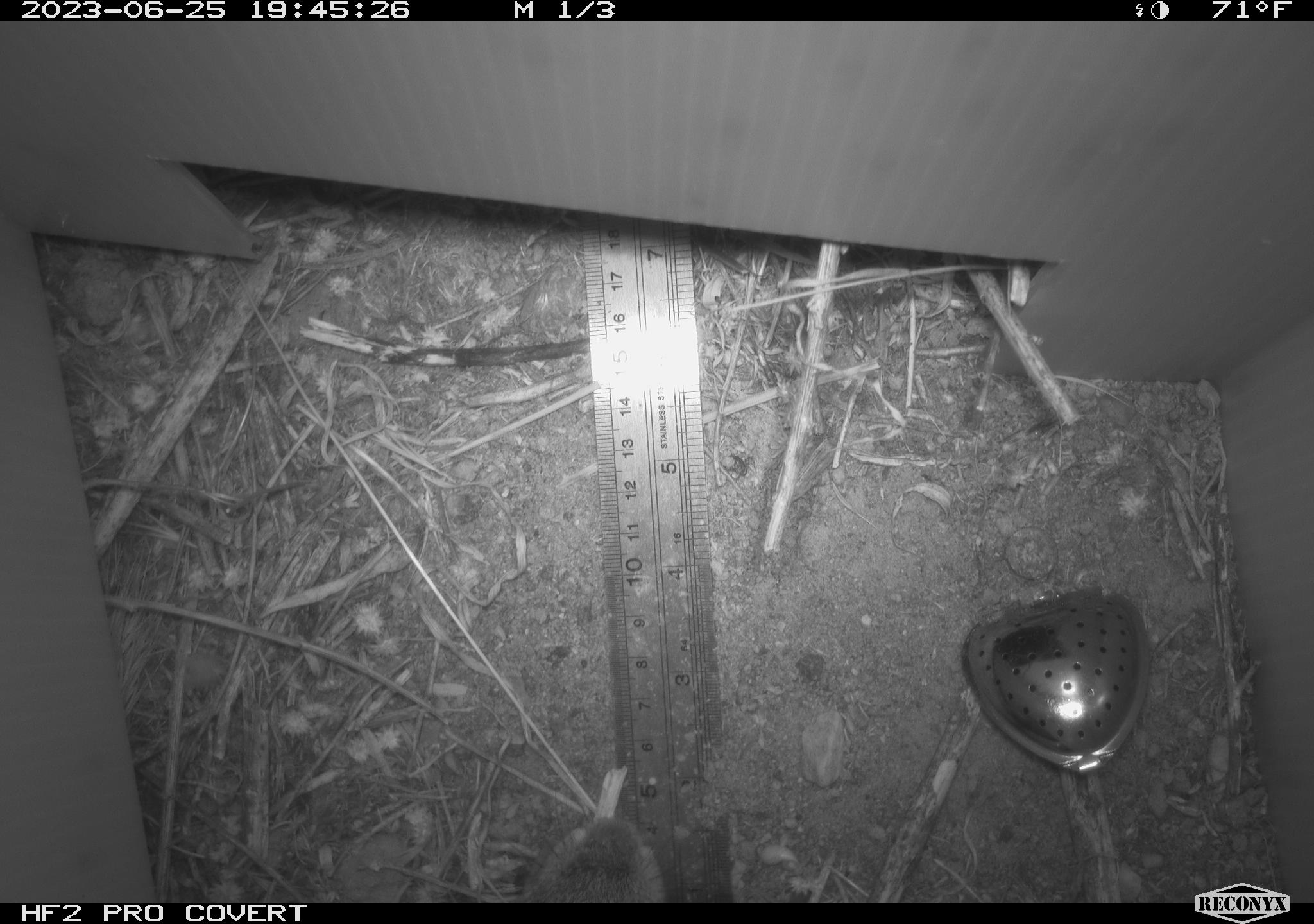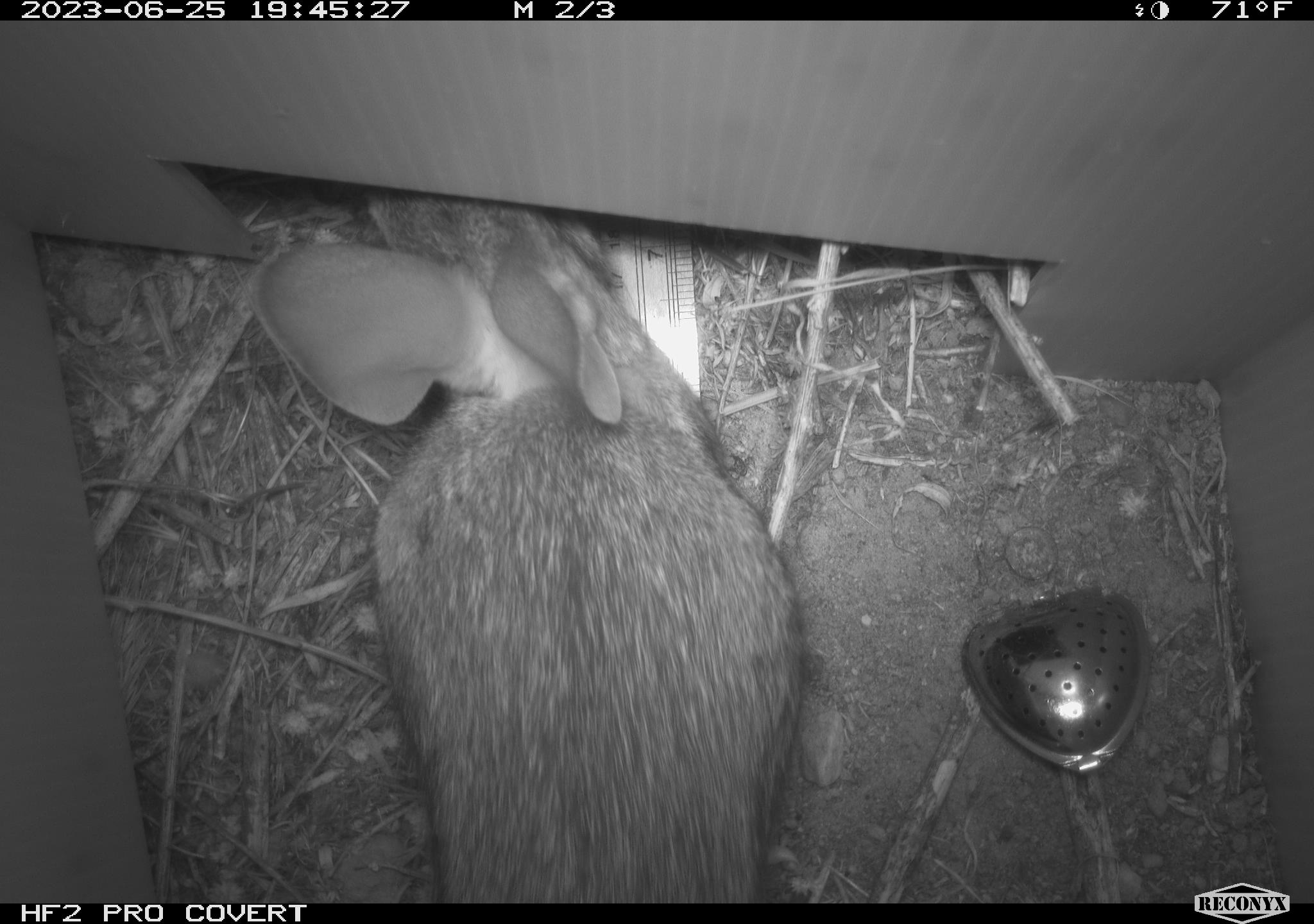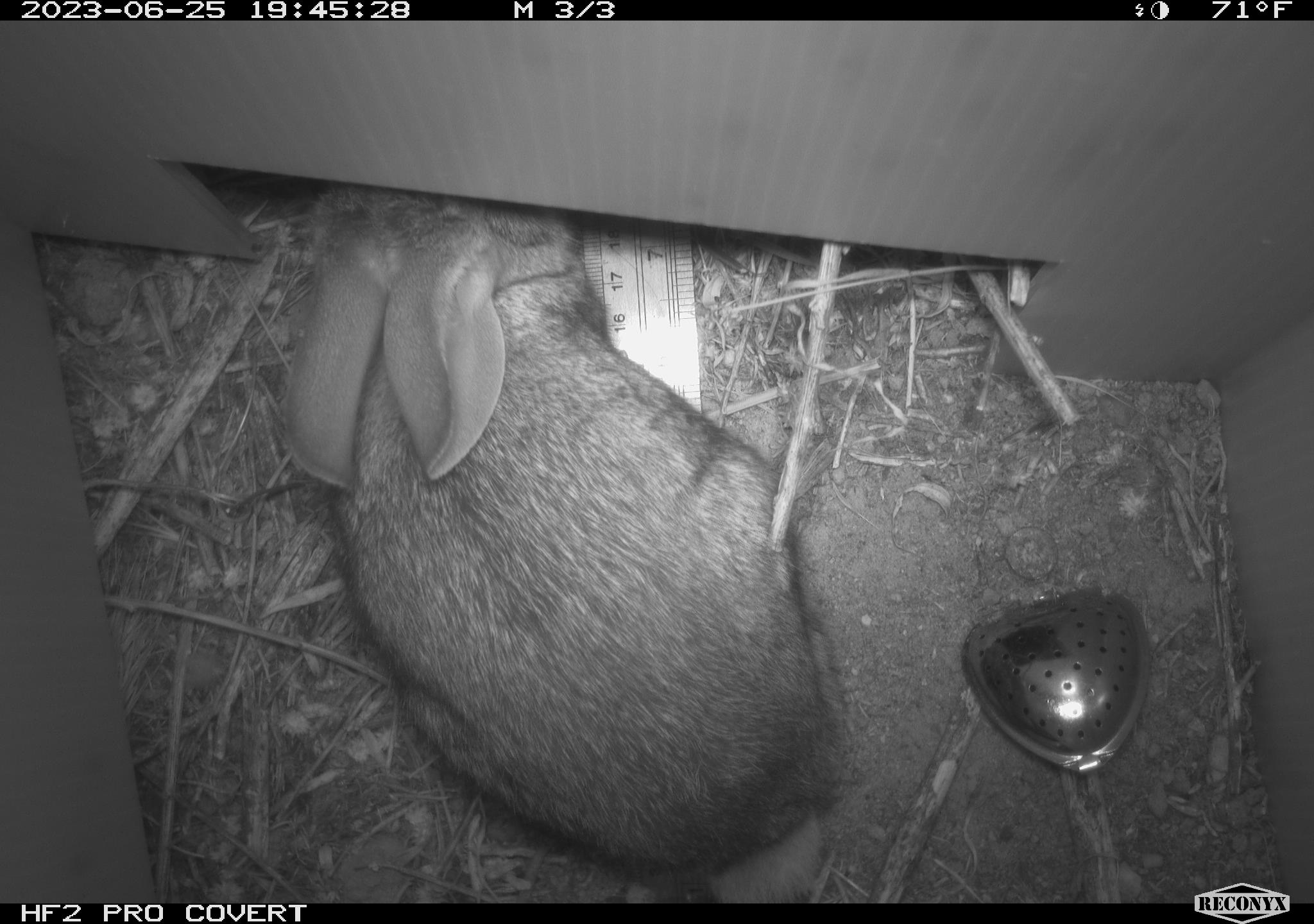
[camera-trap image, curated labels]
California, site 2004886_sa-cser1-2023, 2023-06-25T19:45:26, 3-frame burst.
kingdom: Animalia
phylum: Chordata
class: Mammalia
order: Lagomorpha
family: Leporidae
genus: Sylvilagus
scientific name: Sylvilagus bachmani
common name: brush rabbit